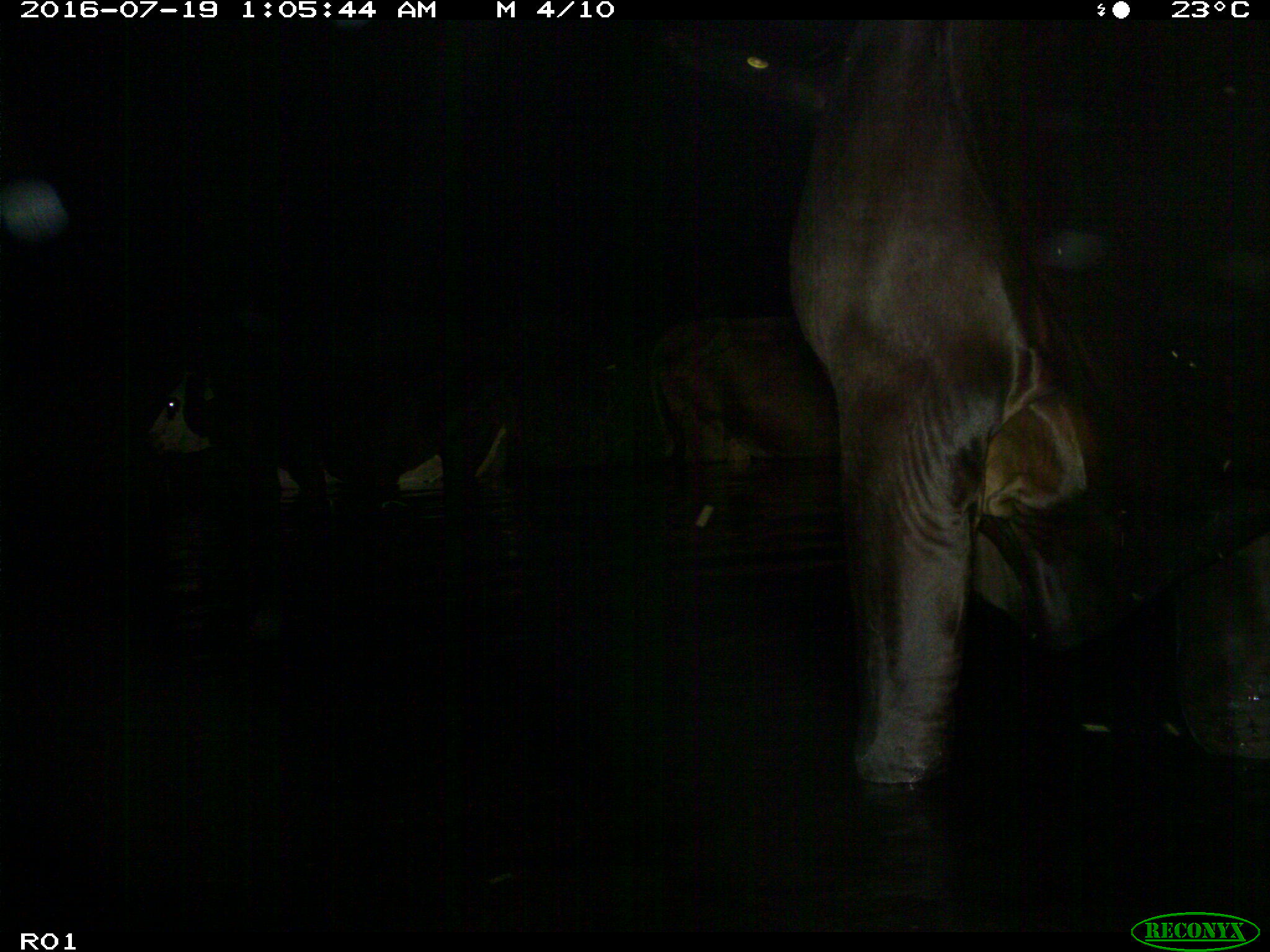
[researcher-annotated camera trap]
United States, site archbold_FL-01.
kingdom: Animalia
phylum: Chordata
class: Mammalia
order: Artiodactyla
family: Bovidae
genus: Bos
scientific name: Bos taurus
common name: domestic cow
Bos taurus (domestic cow).